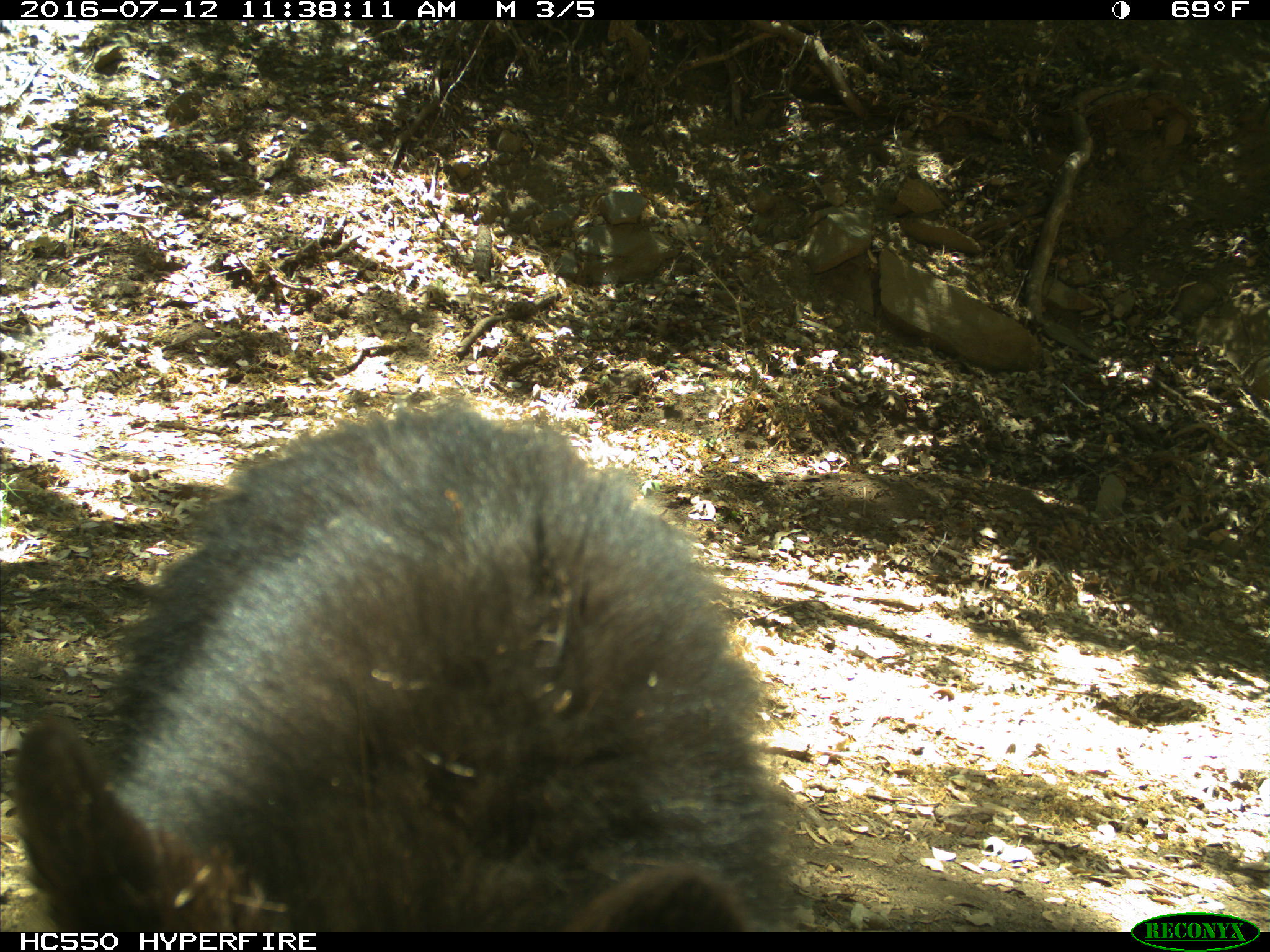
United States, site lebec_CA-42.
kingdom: Animalia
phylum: Chordata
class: Mammalia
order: Carnivora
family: Ursidae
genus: Ursus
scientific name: Ursus americanus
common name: american black bear